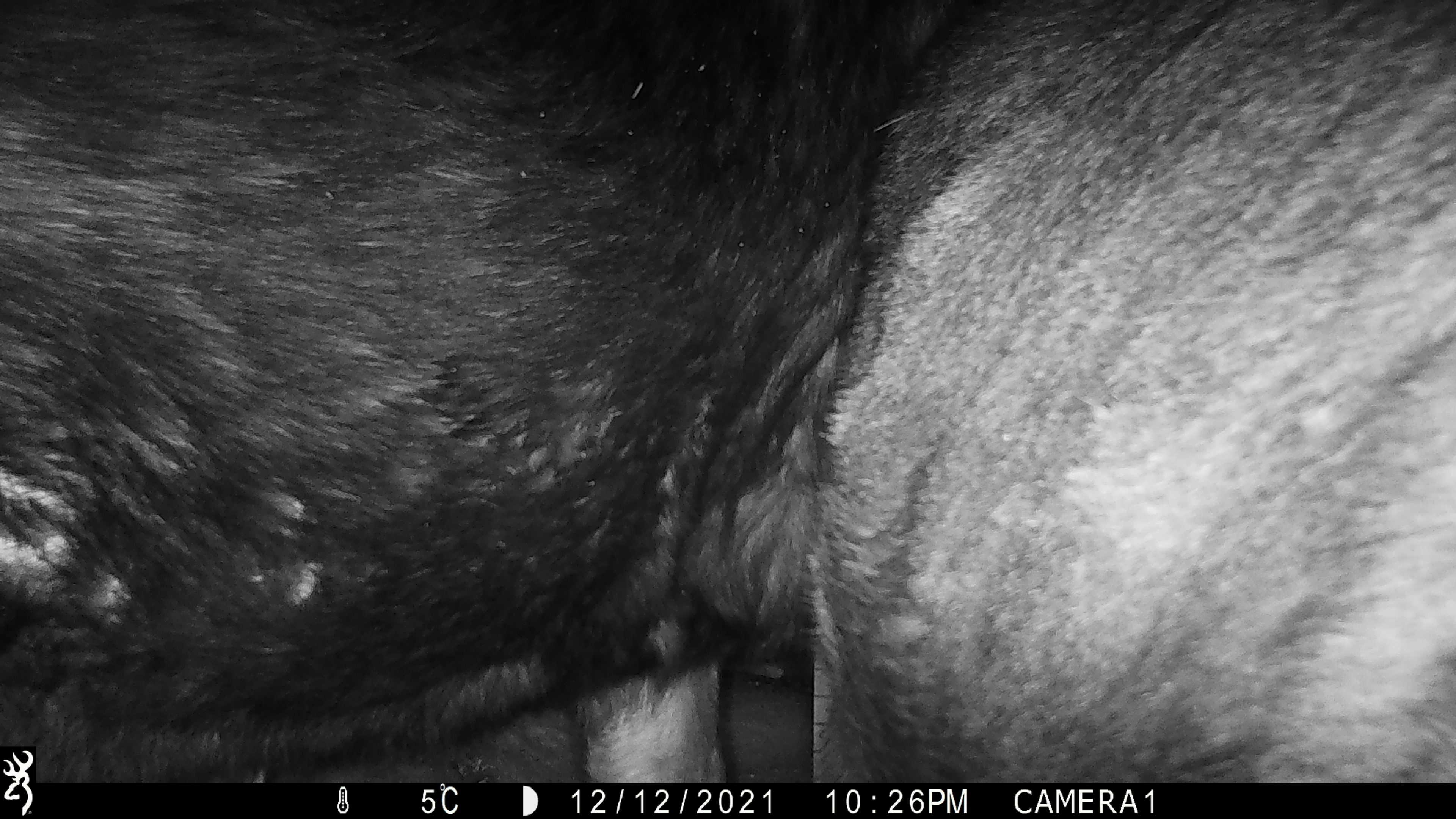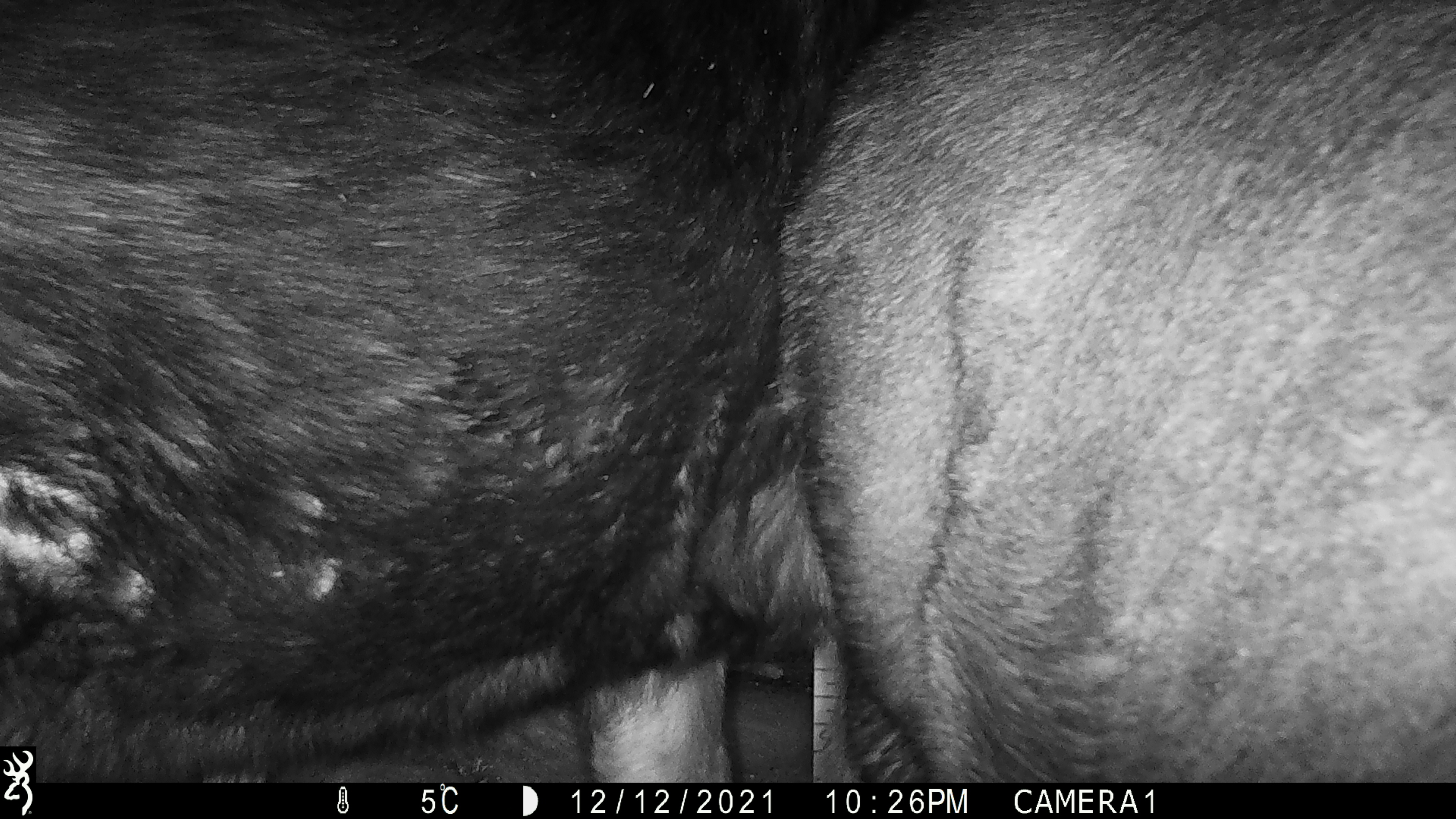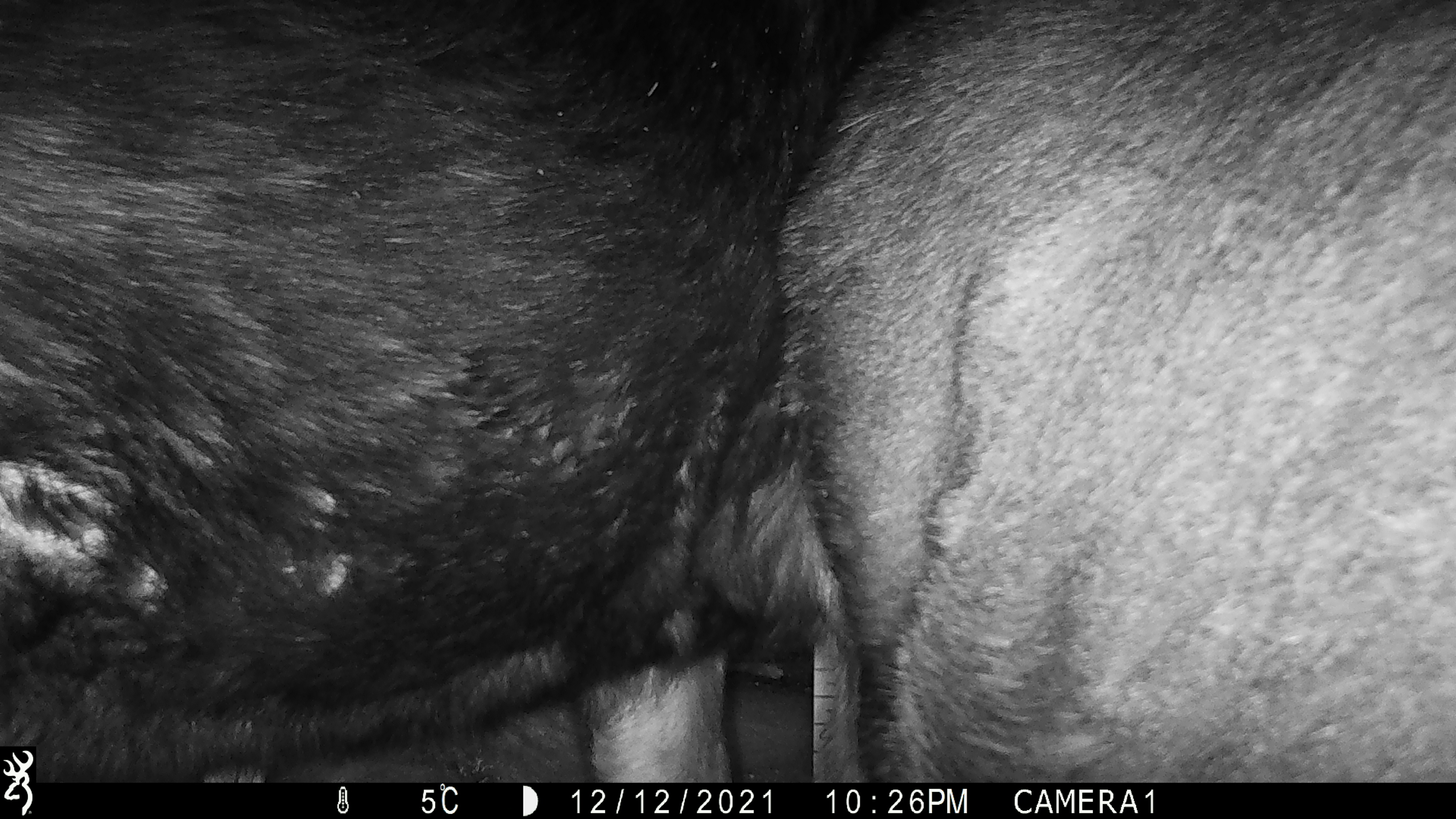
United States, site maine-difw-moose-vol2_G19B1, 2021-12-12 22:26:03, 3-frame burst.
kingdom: Animalia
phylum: Chordata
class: Mammalia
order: Artiodactyla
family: Cervidae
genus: Alces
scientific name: Alces alces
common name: moose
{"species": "moose (Alces alces)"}